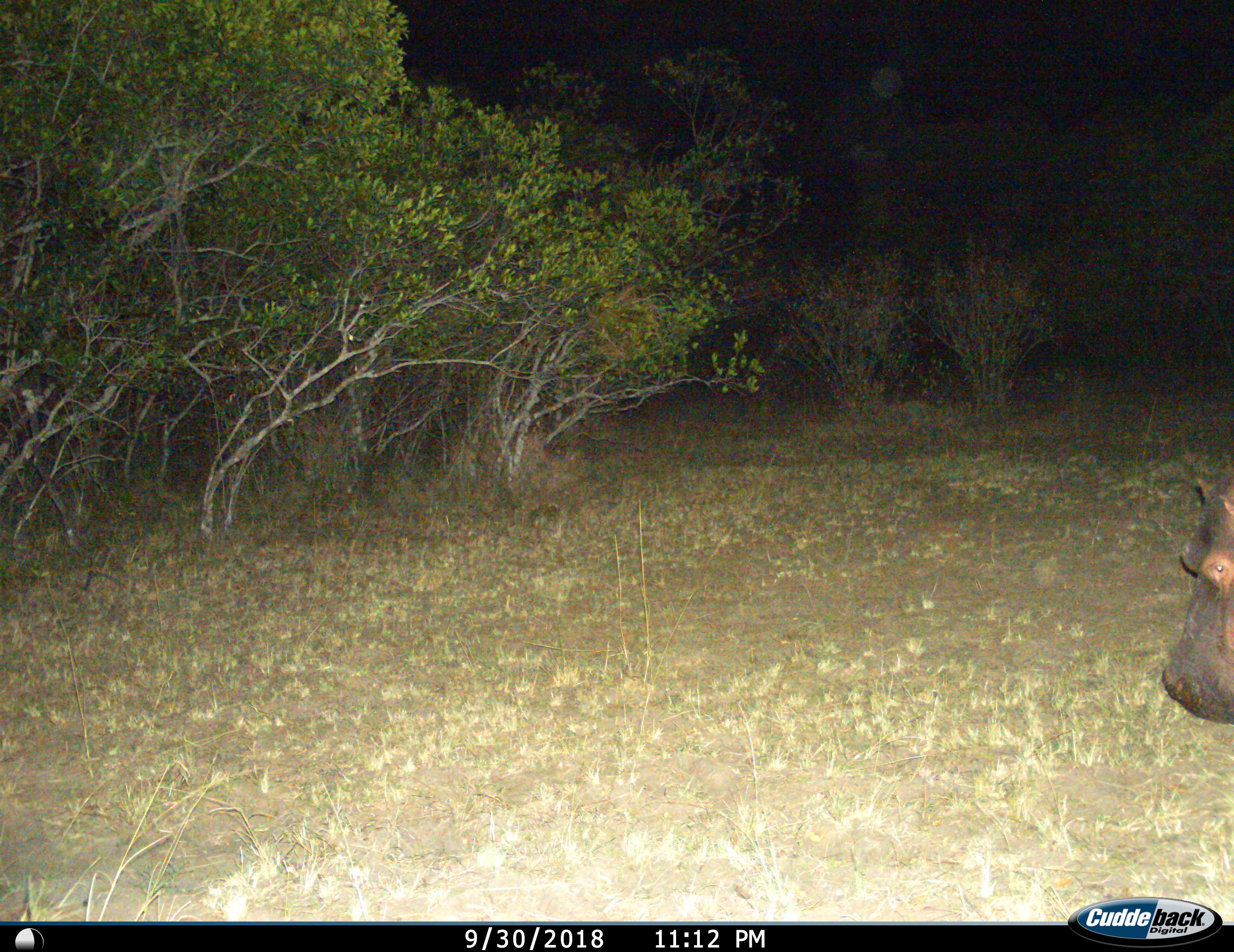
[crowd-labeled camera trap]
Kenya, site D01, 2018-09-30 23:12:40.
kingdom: Animalia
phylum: Chordata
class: Mammalia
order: Artiodactyla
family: Hippopotamidae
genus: Hippopotamus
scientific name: Hippopotamus amphibius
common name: hippopotamus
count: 1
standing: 55%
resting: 0%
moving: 64%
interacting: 0%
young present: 0%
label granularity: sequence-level